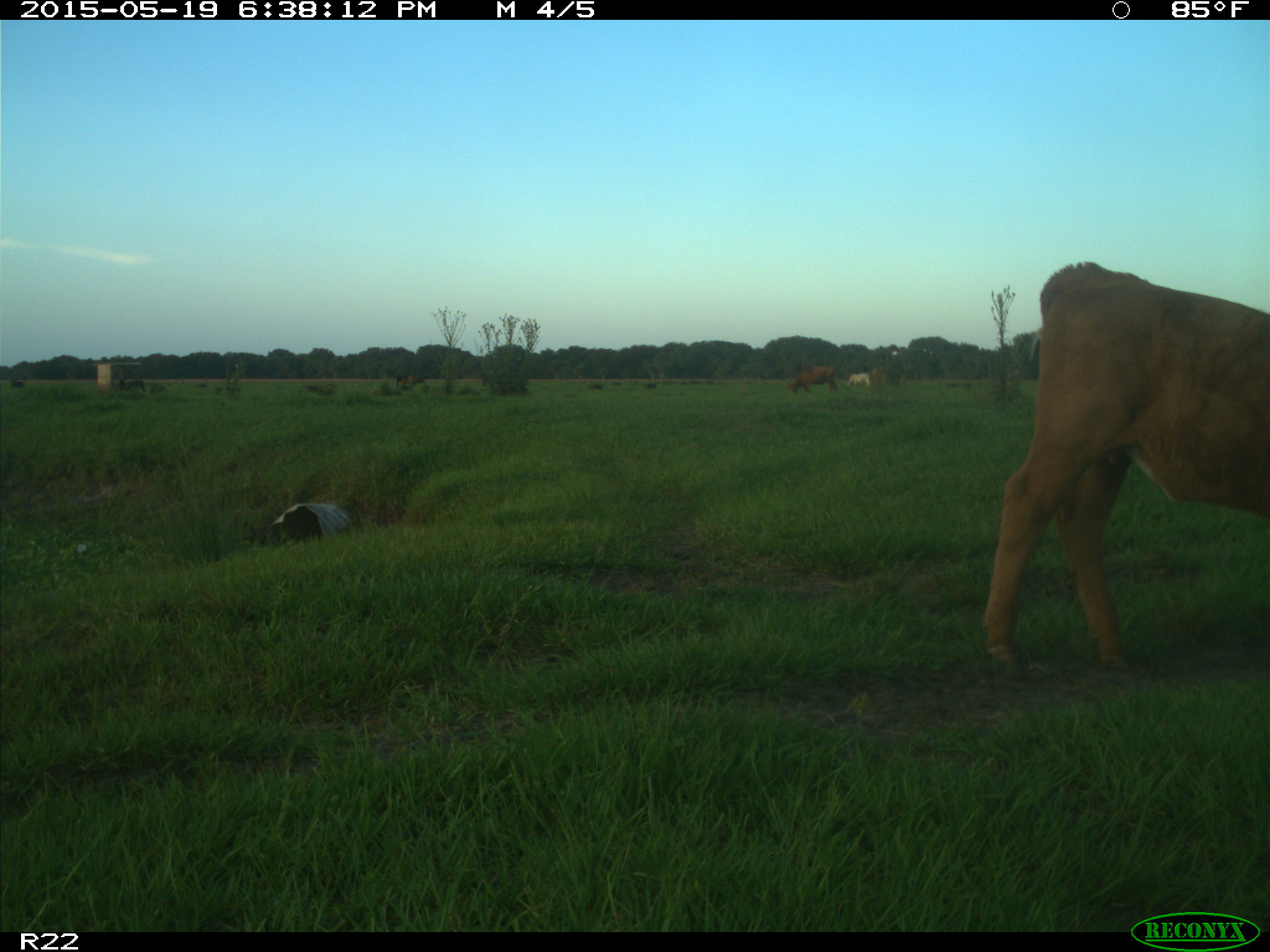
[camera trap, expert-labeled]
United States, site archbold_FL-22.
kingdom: Animalia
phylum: Chordata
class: Mammalia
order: Artiodactyla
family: Bovidae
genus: Bos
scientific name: Bos taurus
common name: domestic cow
Bos taurus (domestic cow).